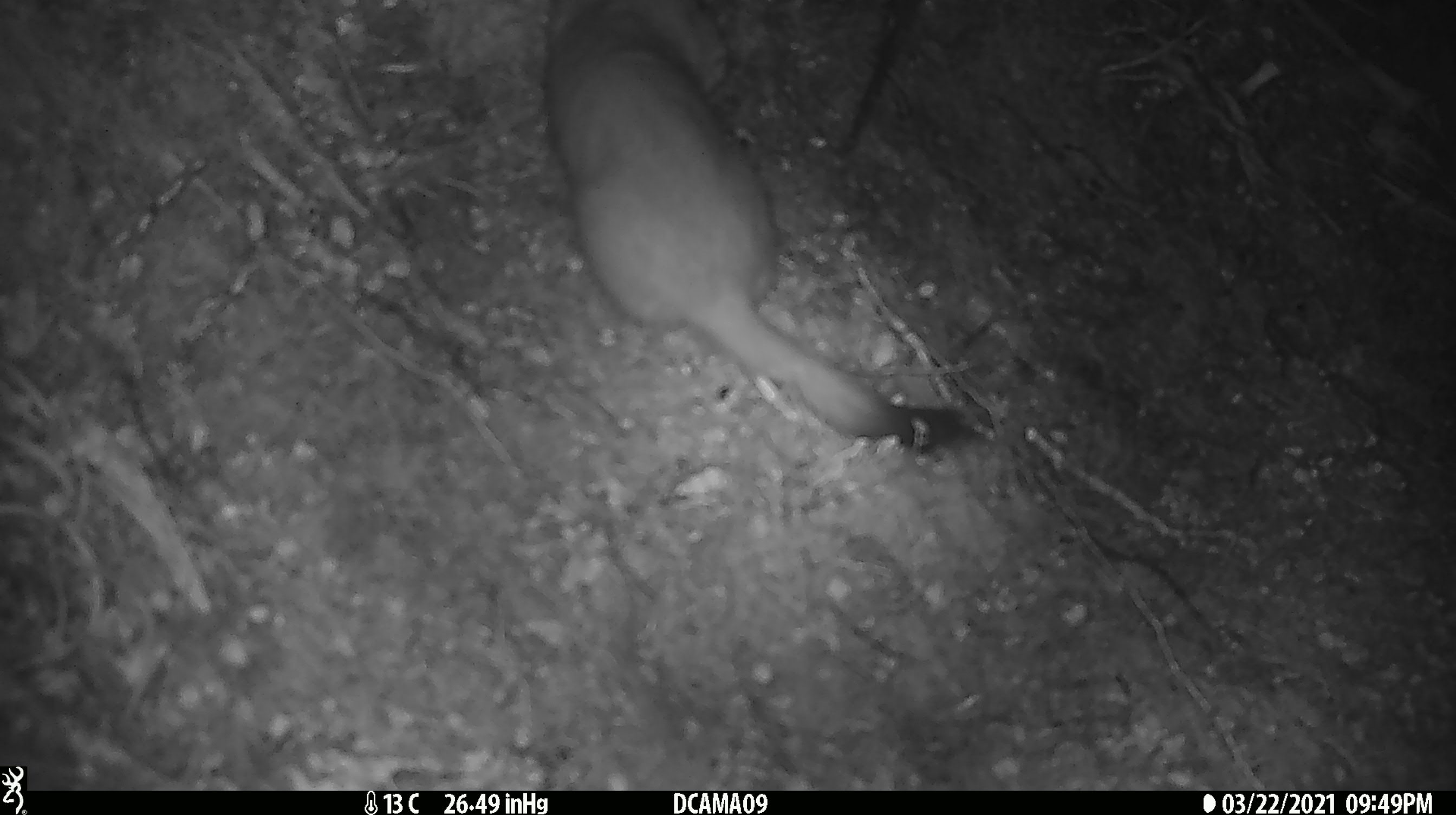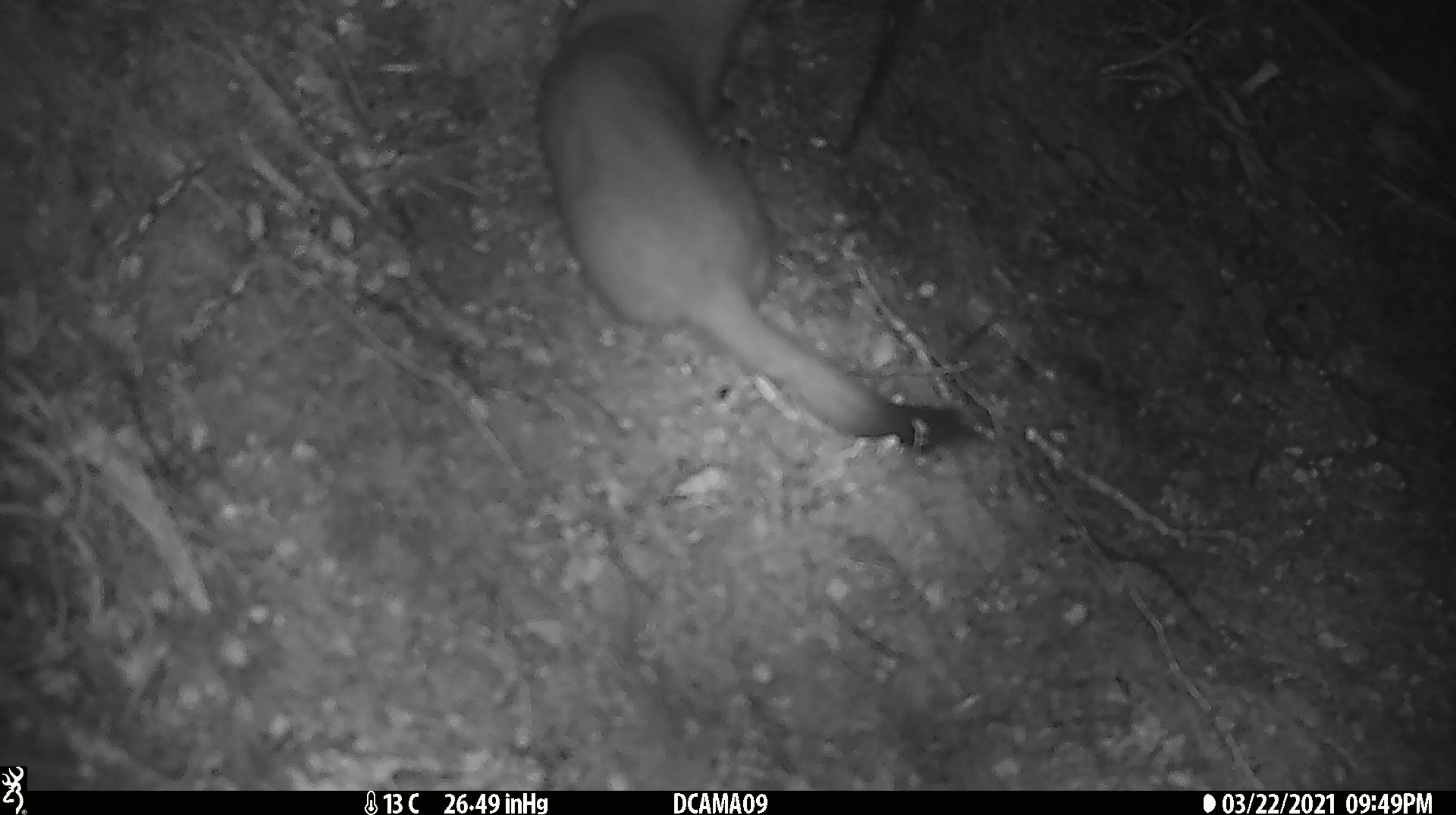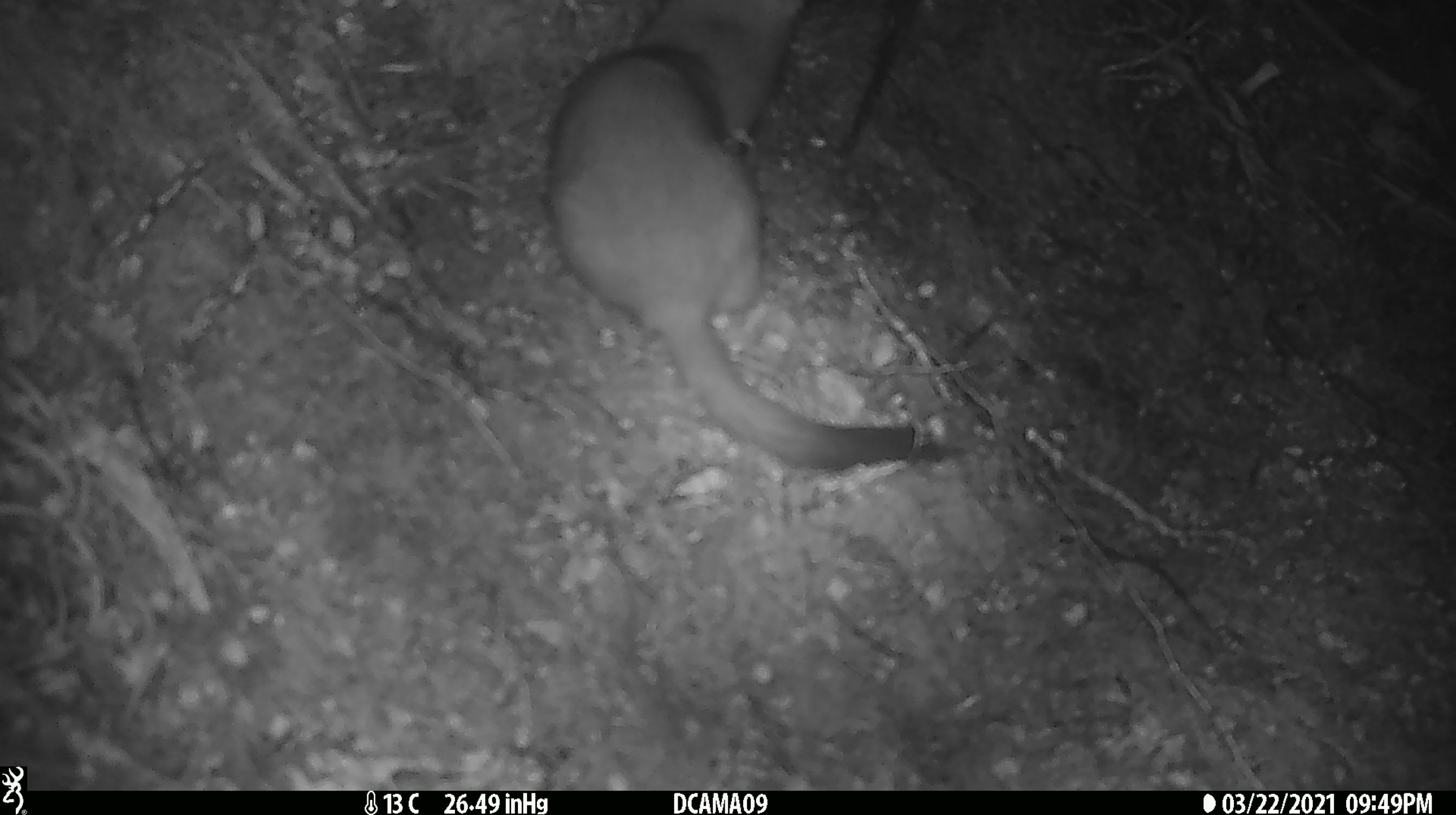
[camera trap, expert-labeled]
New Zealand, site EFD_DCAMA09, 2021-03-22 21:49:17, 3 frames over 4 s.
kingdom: Animalia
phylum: Chordata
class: Mammalia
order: Carnivora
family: Mustelidae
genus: Mustela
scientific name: Mustela erminea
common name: stoat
Stoat (Mustela erminea).